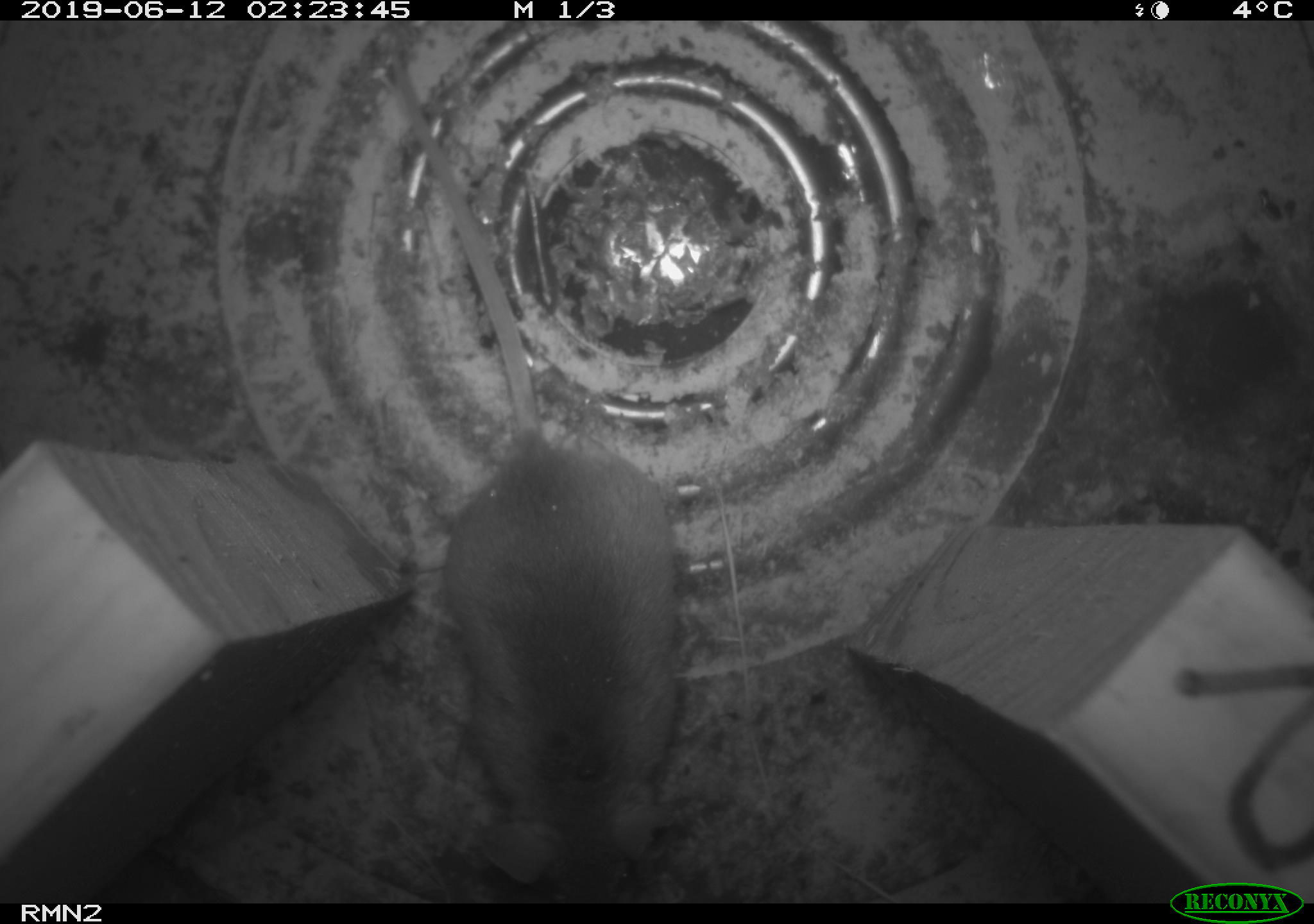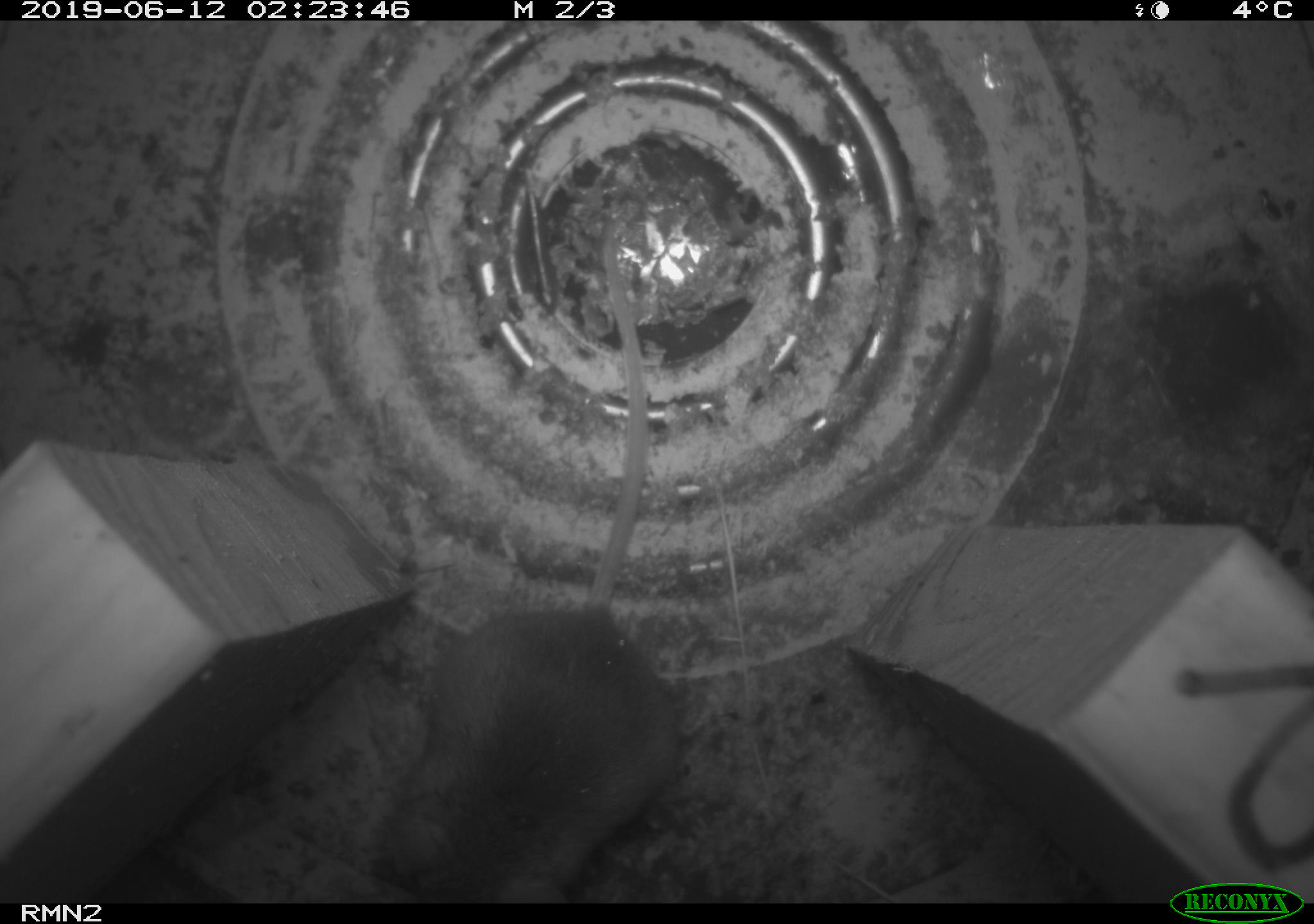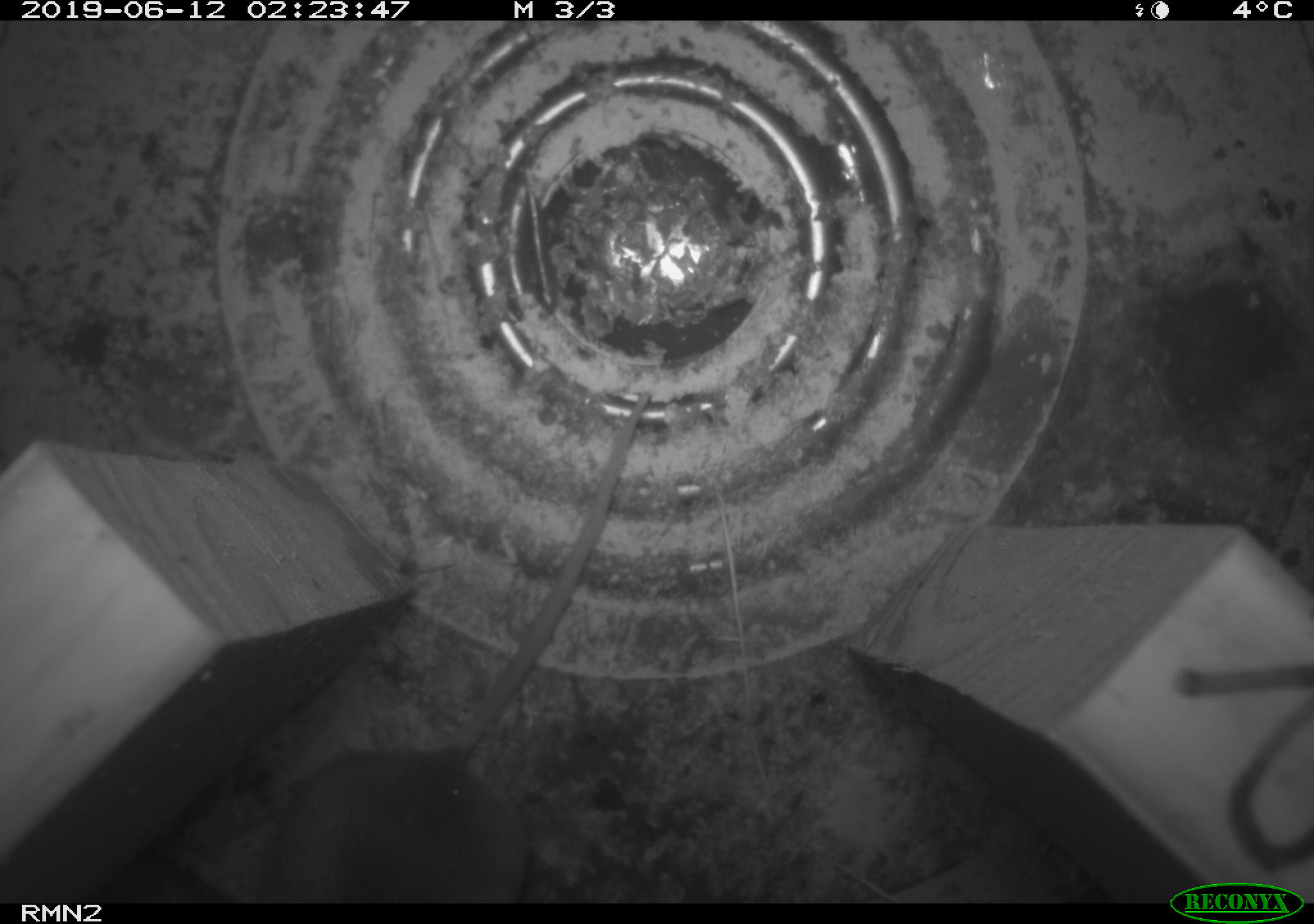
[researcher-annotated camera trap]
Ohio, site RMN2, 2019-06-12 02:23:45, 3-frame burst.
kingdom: Animalia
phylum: Chordata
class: Mammalia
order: Rodentia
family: Cricetidae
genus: Peromyscus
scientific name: Peromyscus leucopus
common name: white-footed mouse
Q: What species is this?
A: White-footed mouse (Peromyscus leucopus).